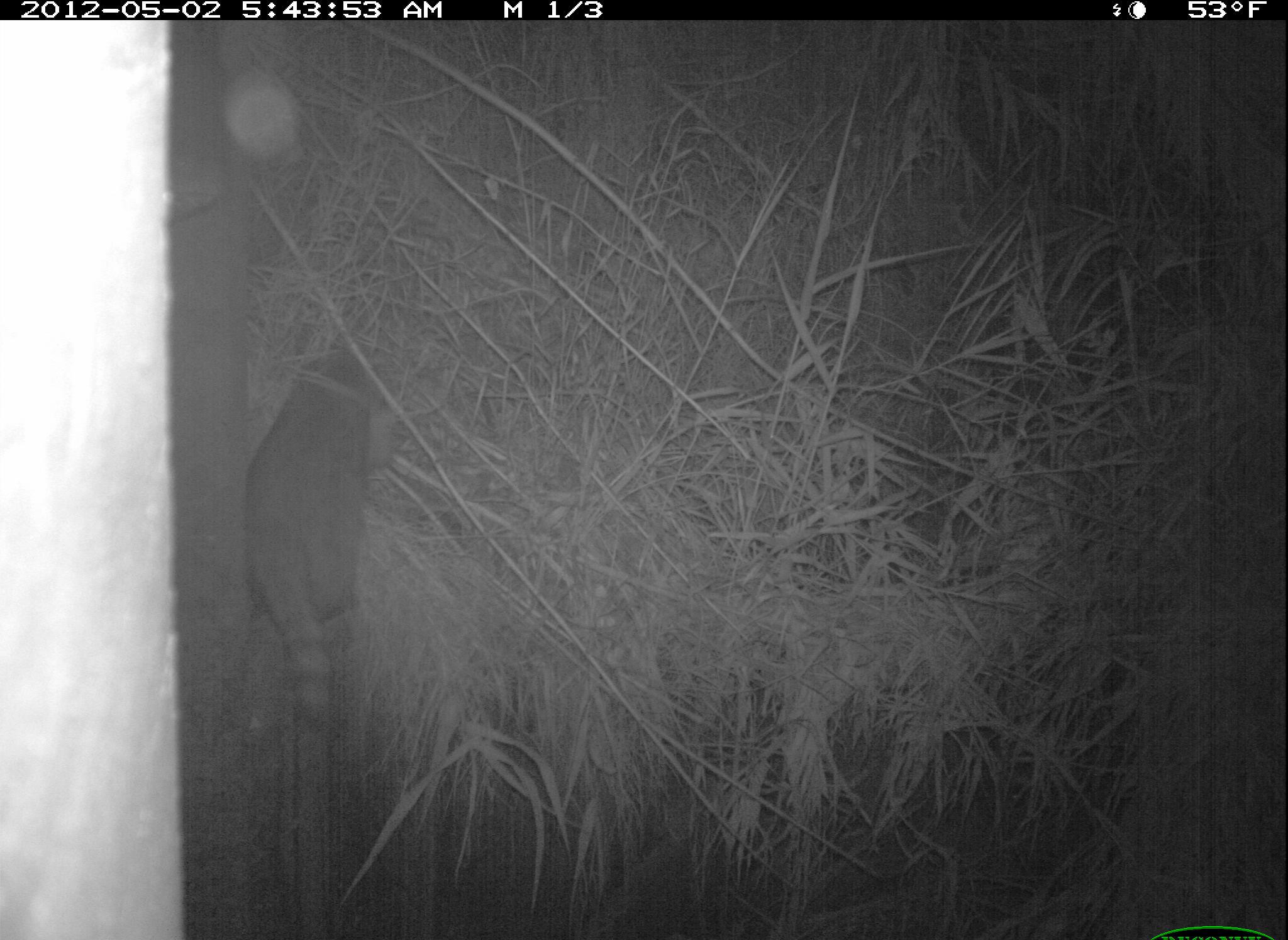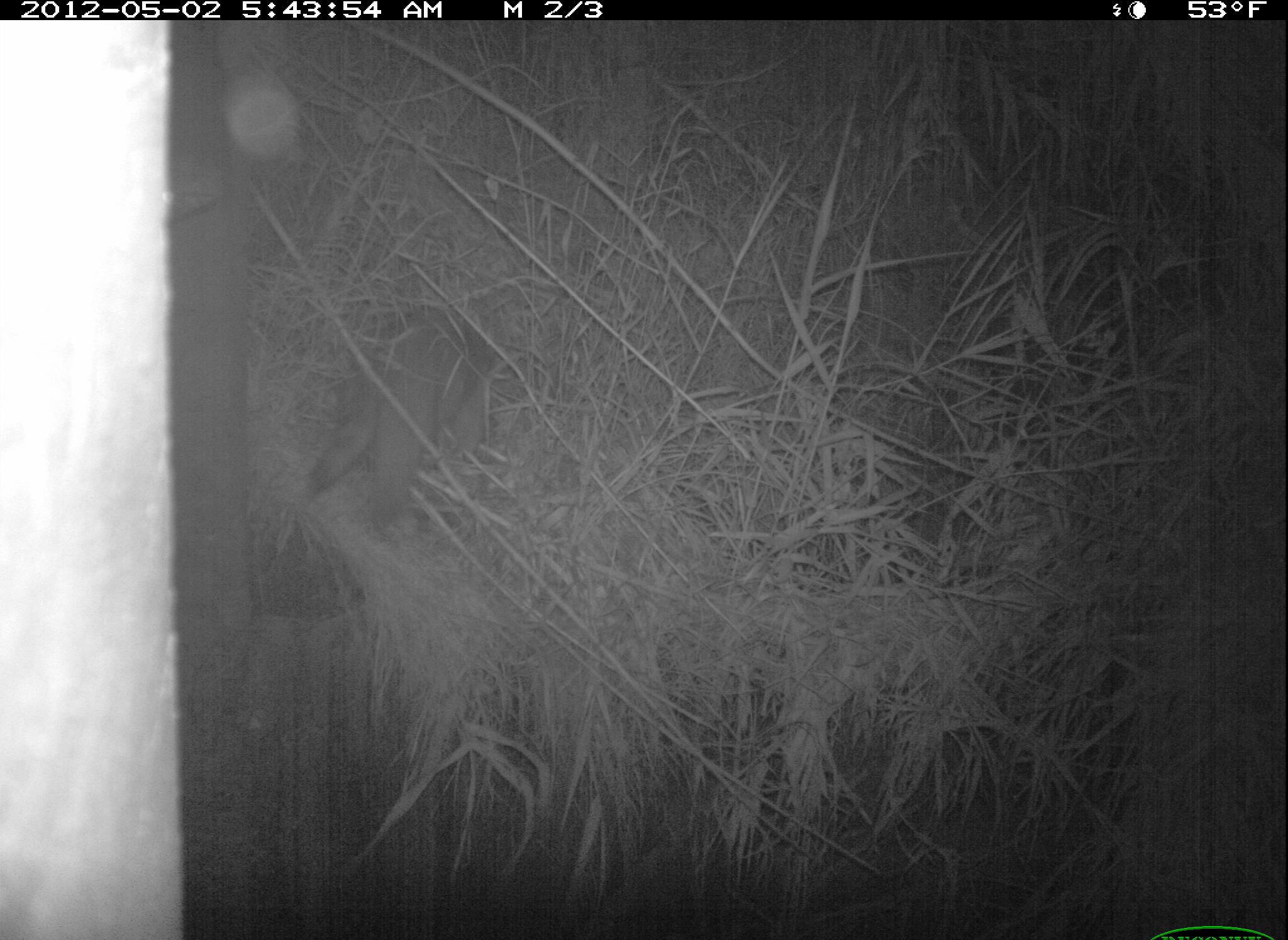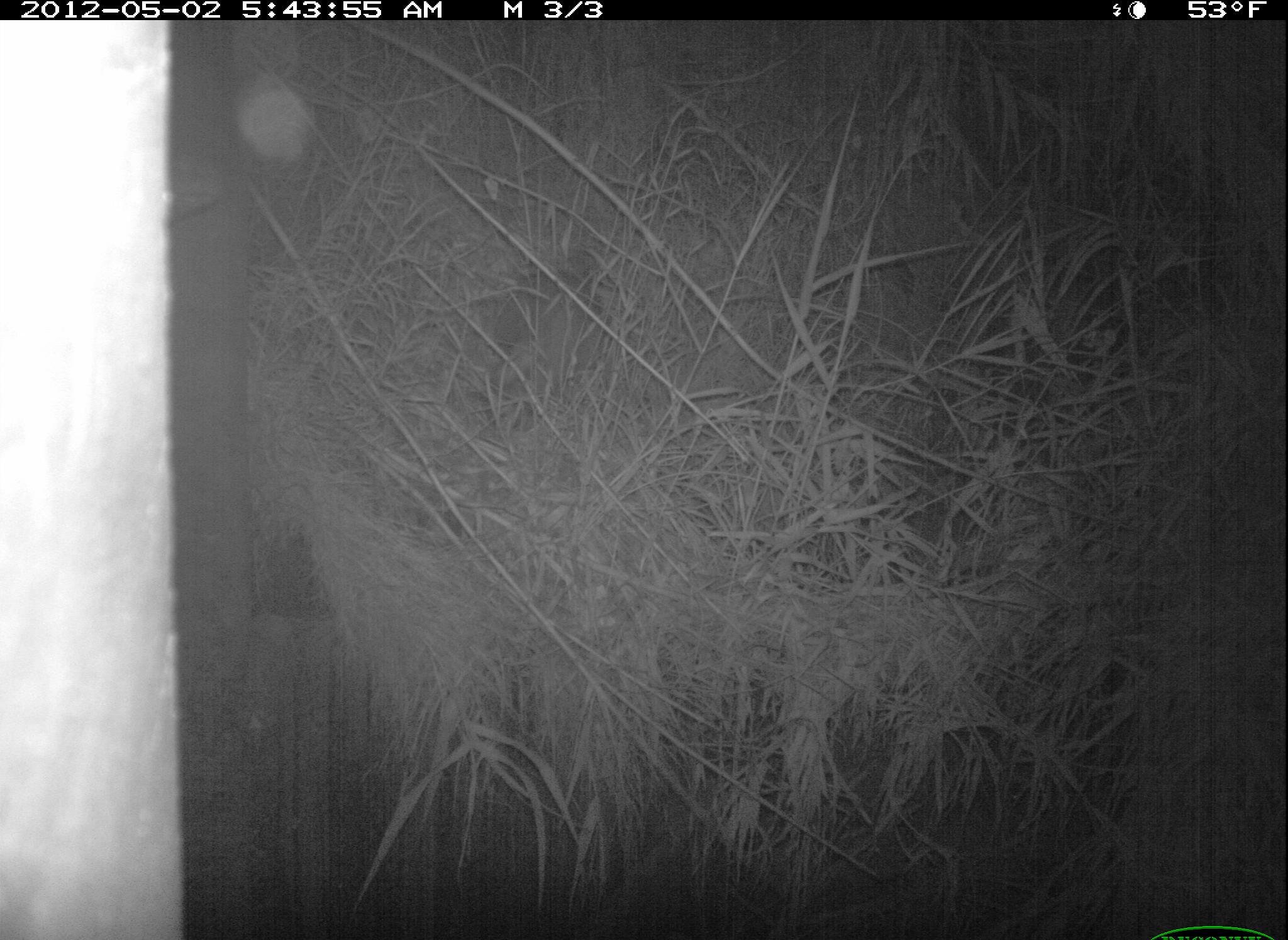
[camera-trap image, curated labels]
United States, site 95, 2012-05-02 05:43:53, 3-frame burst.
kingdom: Animalia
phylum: Chordata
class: Mammalia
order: Carnivora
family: Procyonidae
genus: Procyon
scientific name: Procyon lotor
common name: raccoon